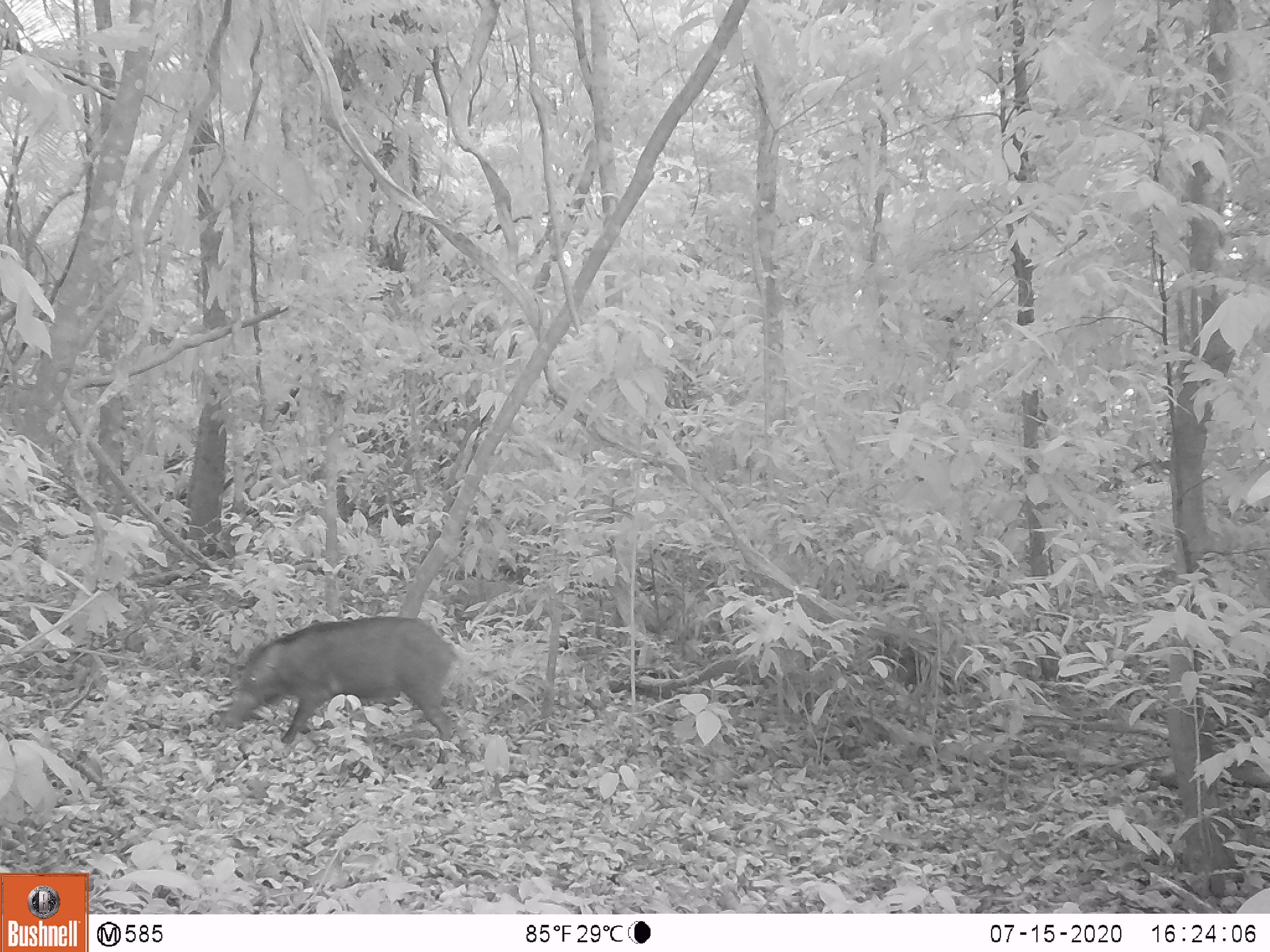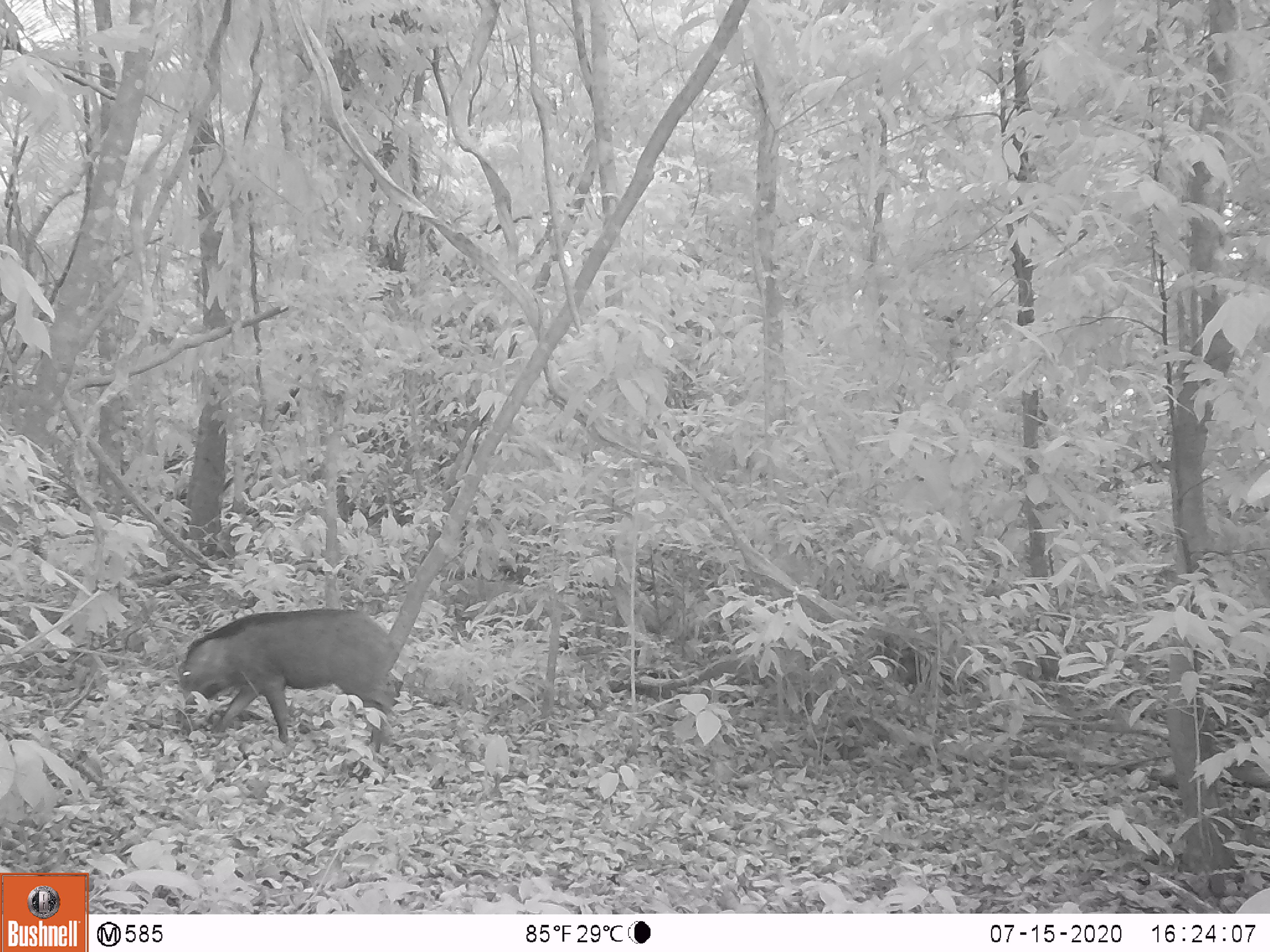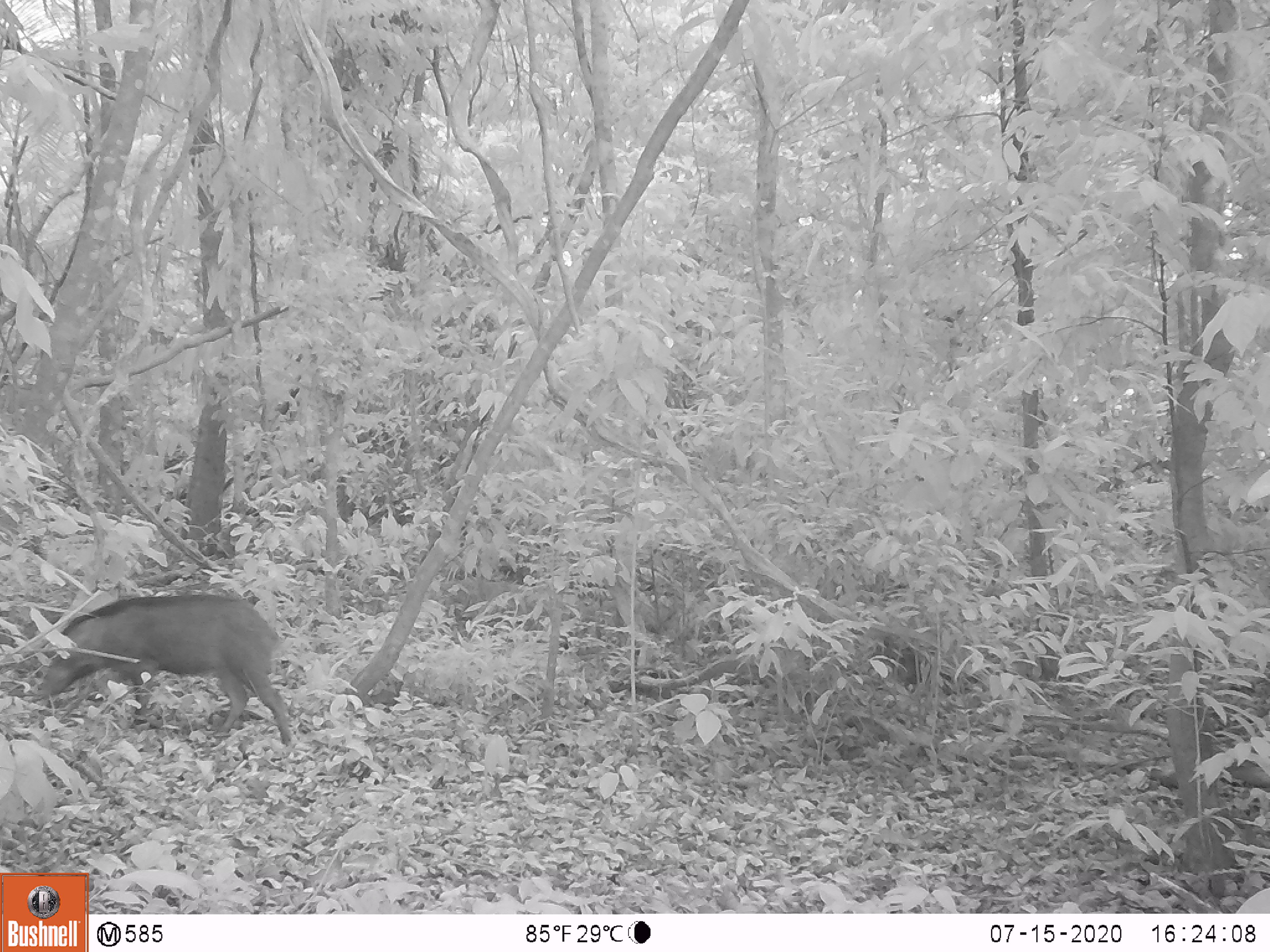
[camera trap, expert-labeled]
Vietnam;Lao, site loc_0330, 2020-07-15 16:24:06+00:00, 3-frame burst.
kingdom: Animalia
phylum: Chordata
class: Mammalia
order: Artiodactyla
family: Suidae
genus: Sus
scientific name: Sus scrofa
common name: eurasian wild pig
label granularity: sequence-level